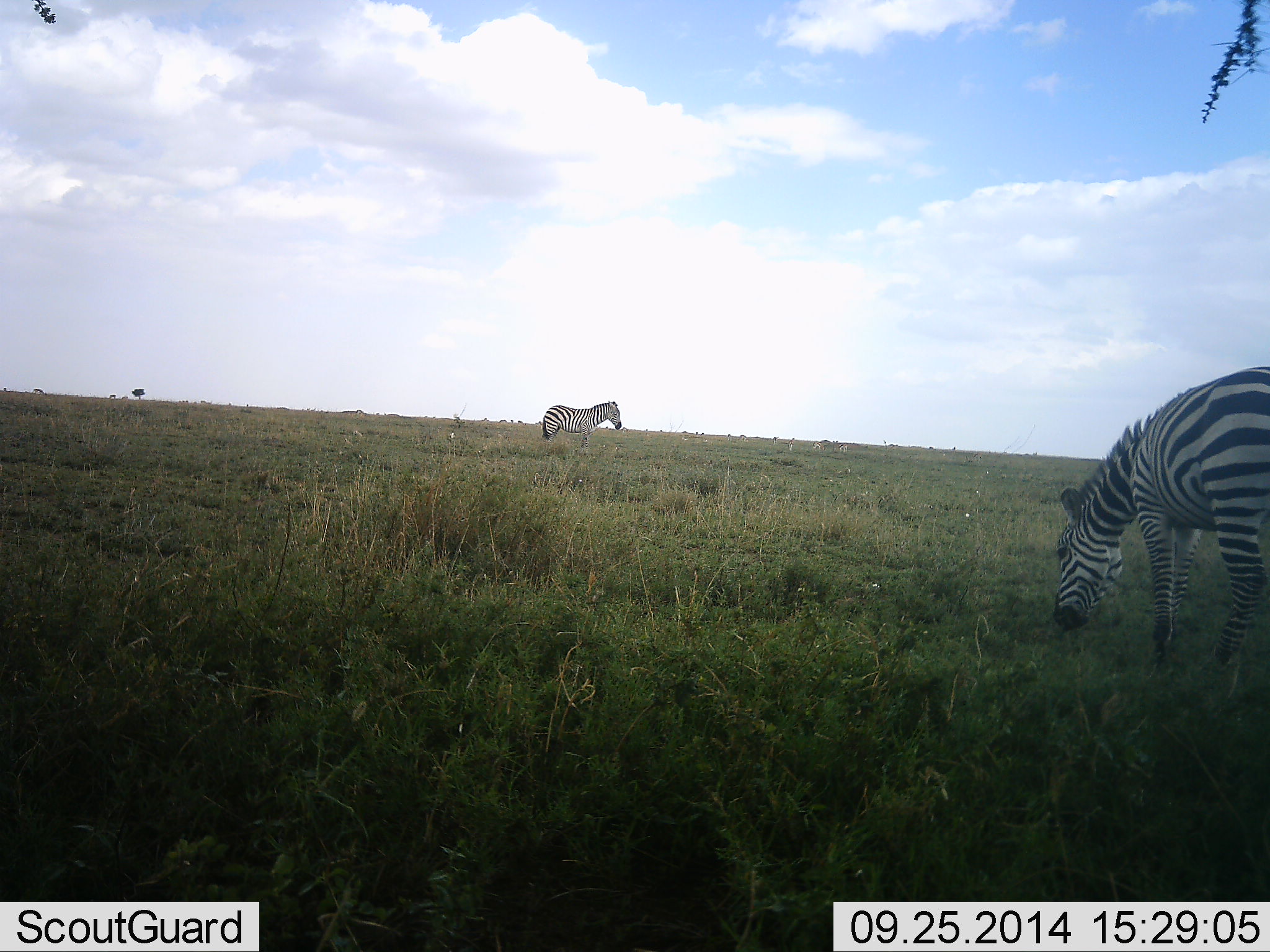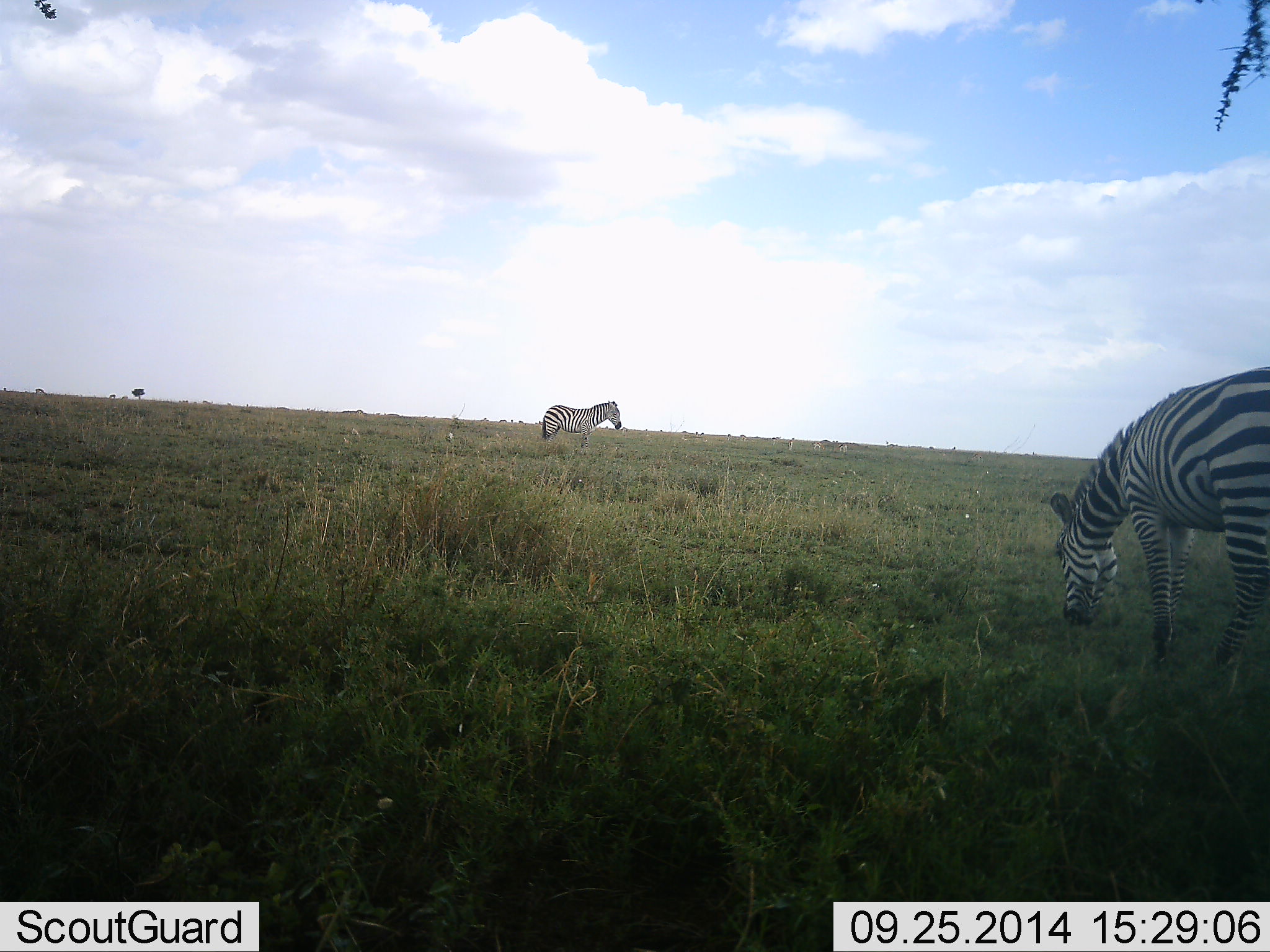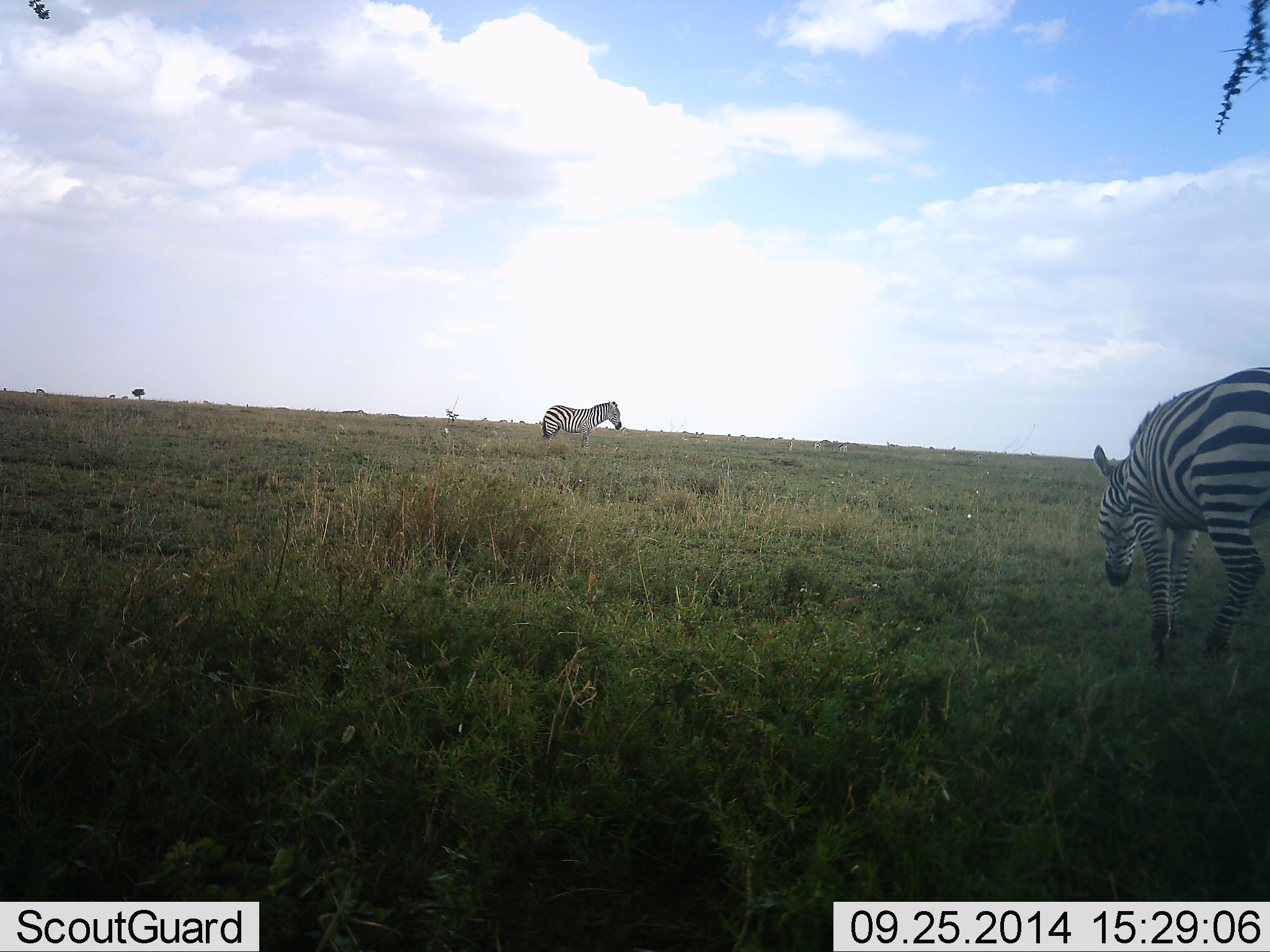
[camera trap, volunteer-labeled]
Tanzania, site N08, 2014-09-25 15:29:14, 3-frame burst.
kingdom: Animalia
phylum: Chordata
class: Mammalia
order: Perissodactyla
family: Equidae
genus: Equus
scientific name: Equus quagga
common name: plains zebra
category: zebra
Zebra (plains zebra) (Equus quagga), count 2. Behavior (volunteer vote fractions): standing 100%, resting 0%, moving 0%, interacting 0%. Young present (vote fraction): 0%. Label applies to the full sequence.